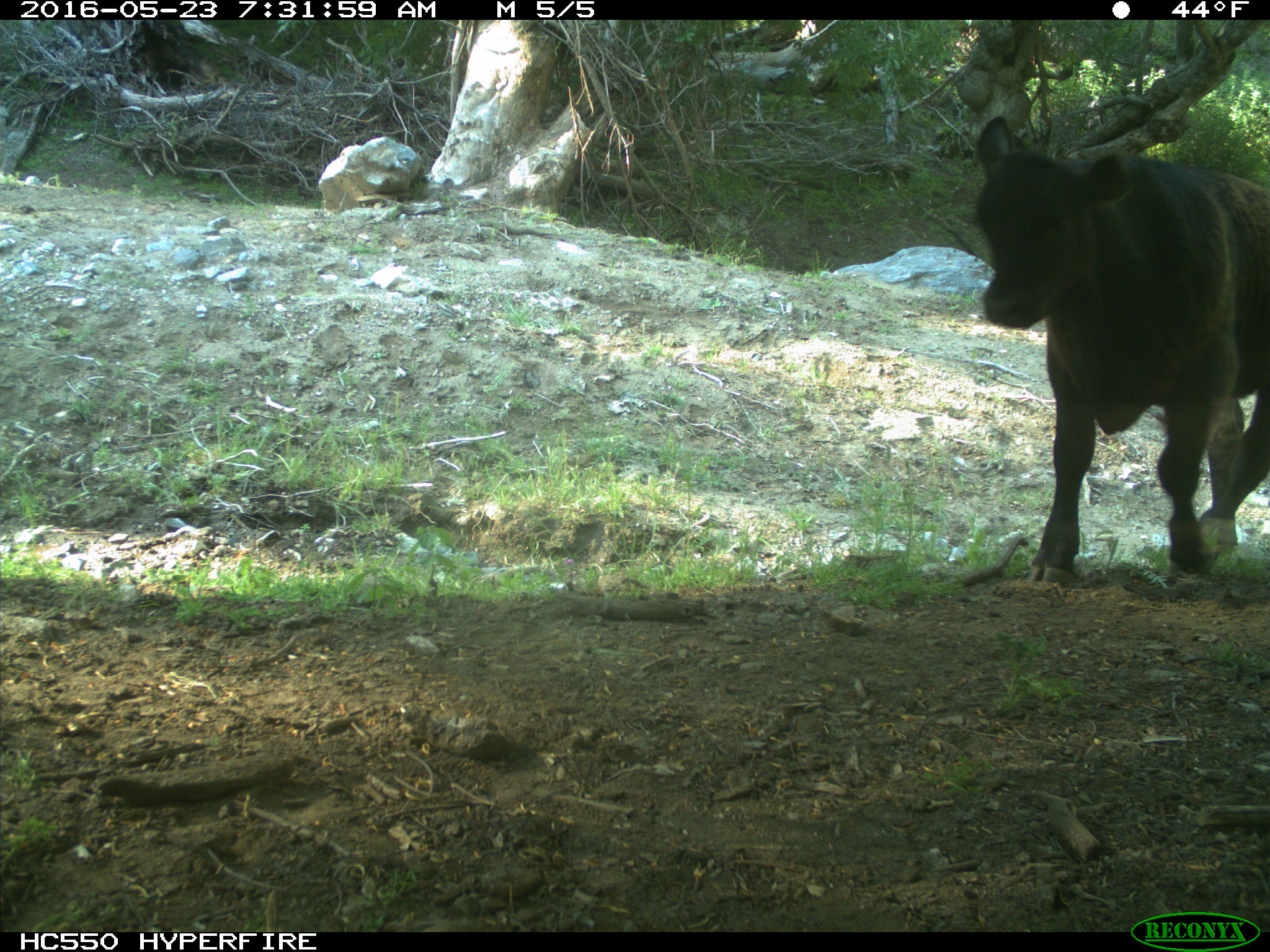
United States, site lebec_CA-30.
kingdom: Animalia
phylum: Chordata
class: Mammalia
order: Artiodactyla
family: Bovidae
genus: Bos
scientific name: Bos taurus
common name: domestic cow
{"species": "Bos taurus (domestic cow)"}